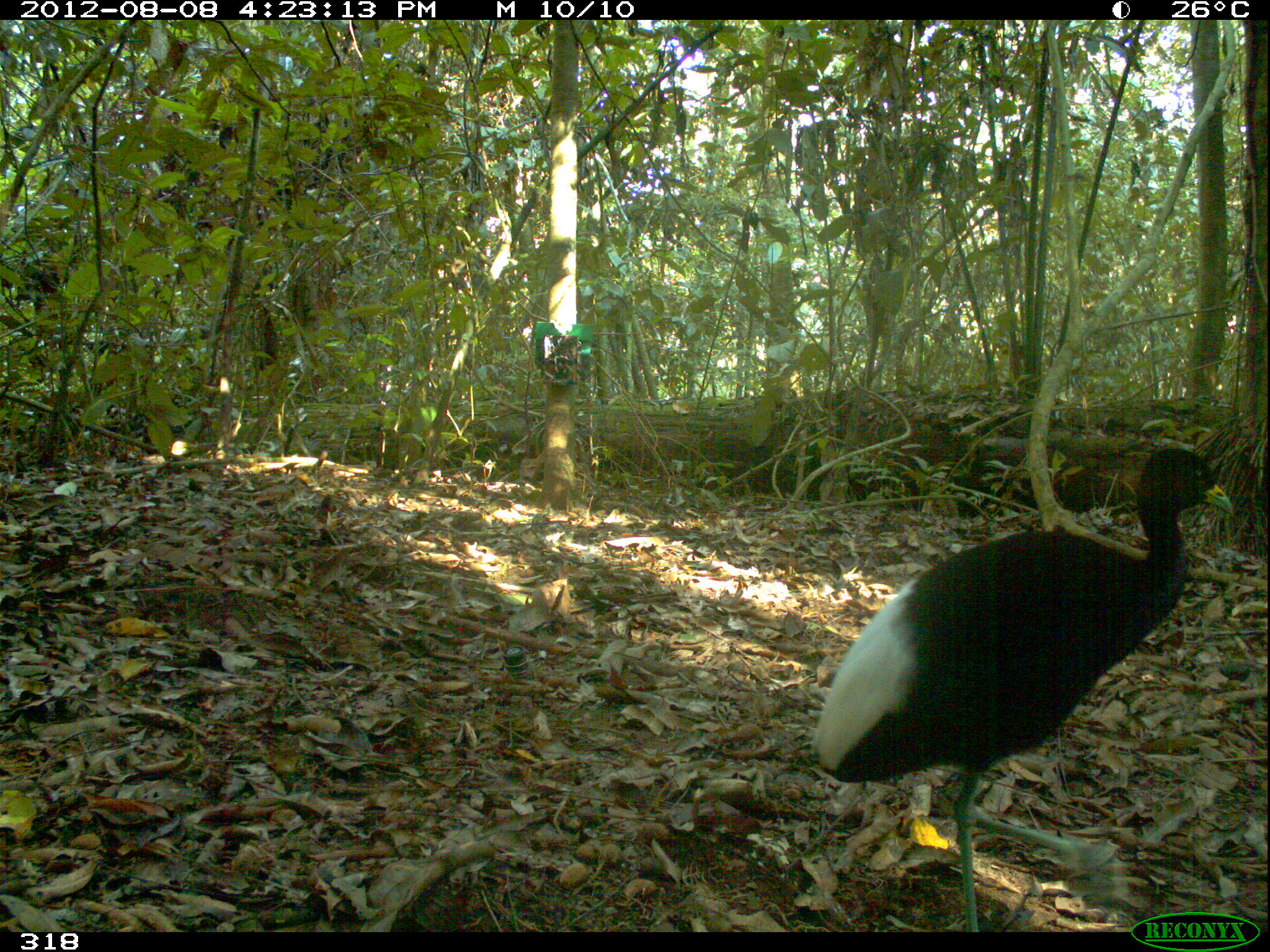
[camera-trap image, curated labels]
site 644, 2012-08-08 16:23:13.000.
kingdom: Animalia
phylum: Chordata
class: Aves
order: Gruiformes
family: Psophiidae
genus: Psophia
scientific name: Psophia leucoptera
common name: pale-winged trumpeter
Psophia leucoptera (pale-winged trumpeter).